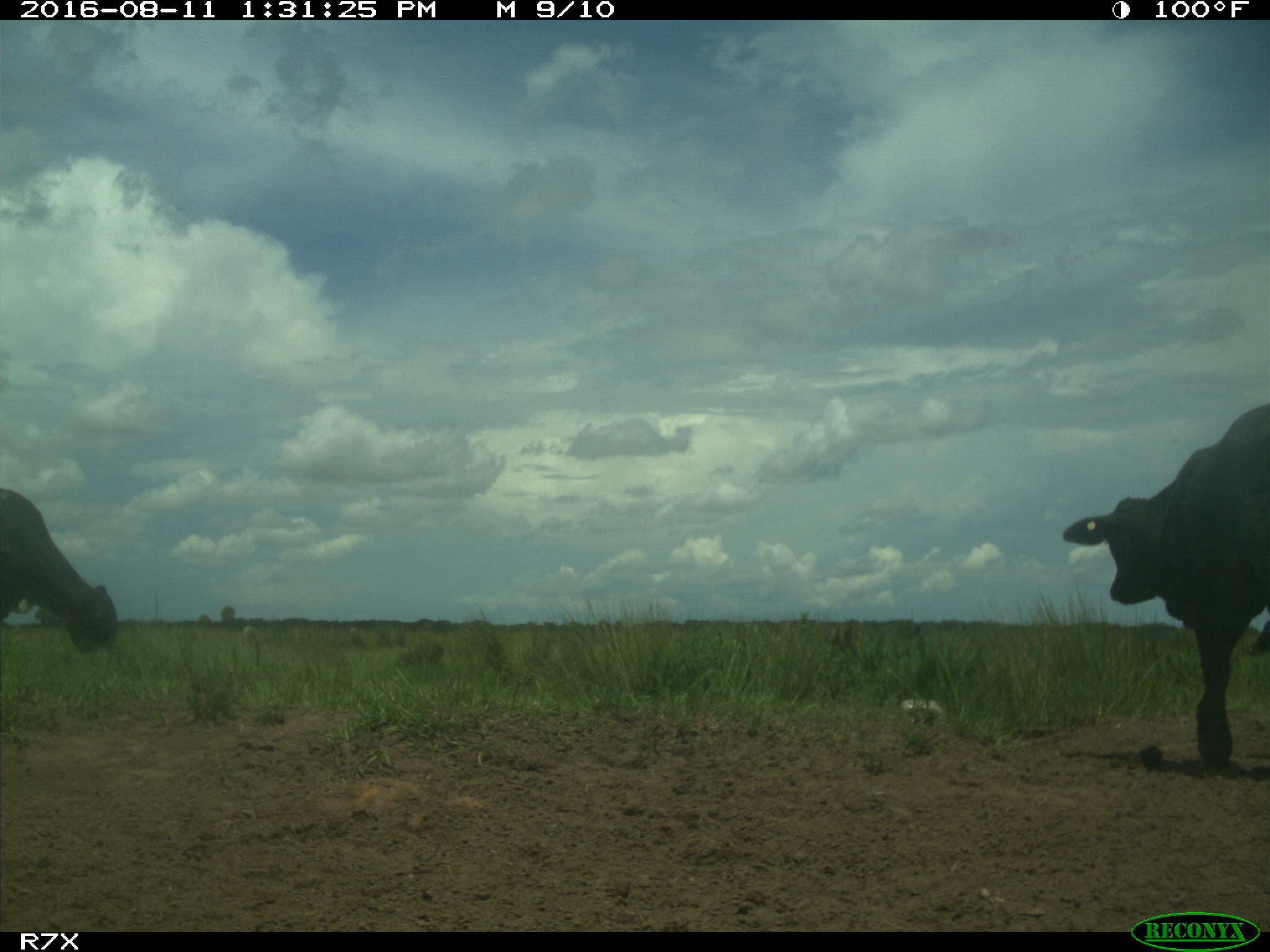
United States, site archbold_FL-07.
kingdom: Animalia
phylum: Chordata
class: Mammalia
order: Artiodactyla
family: Bovidae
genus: Bos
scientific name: Bos taurus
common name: domestic cow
Bos taurus (domestic cow).